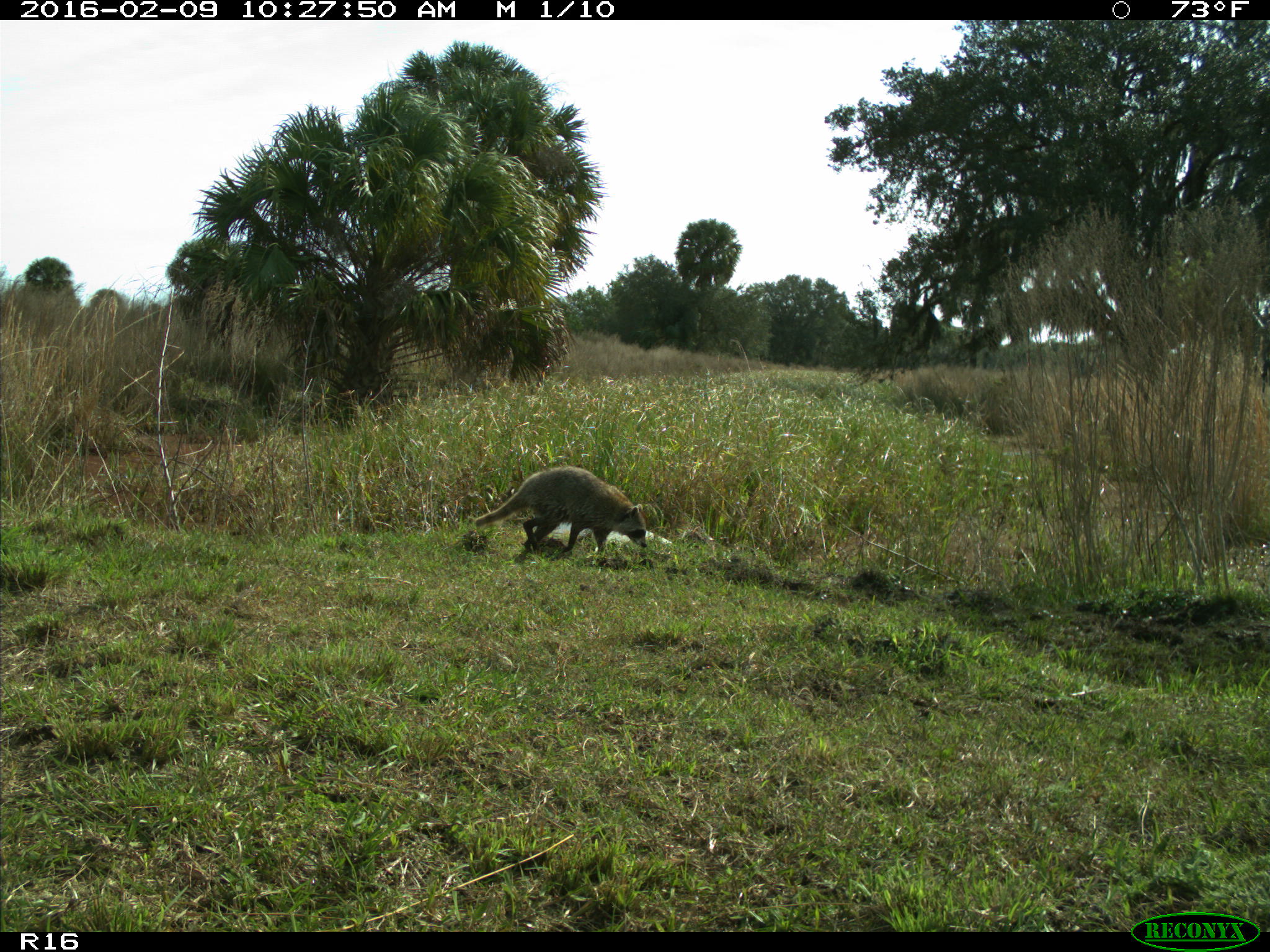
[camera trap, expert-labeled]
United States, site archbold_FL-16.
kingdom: Animalia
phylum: Chordata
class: Mammalia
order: Carnivora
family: Procyonidae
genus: Procyon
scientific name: Procyon lotor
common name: common raccoon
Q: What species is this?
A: Procyon lotor (common raccoon).